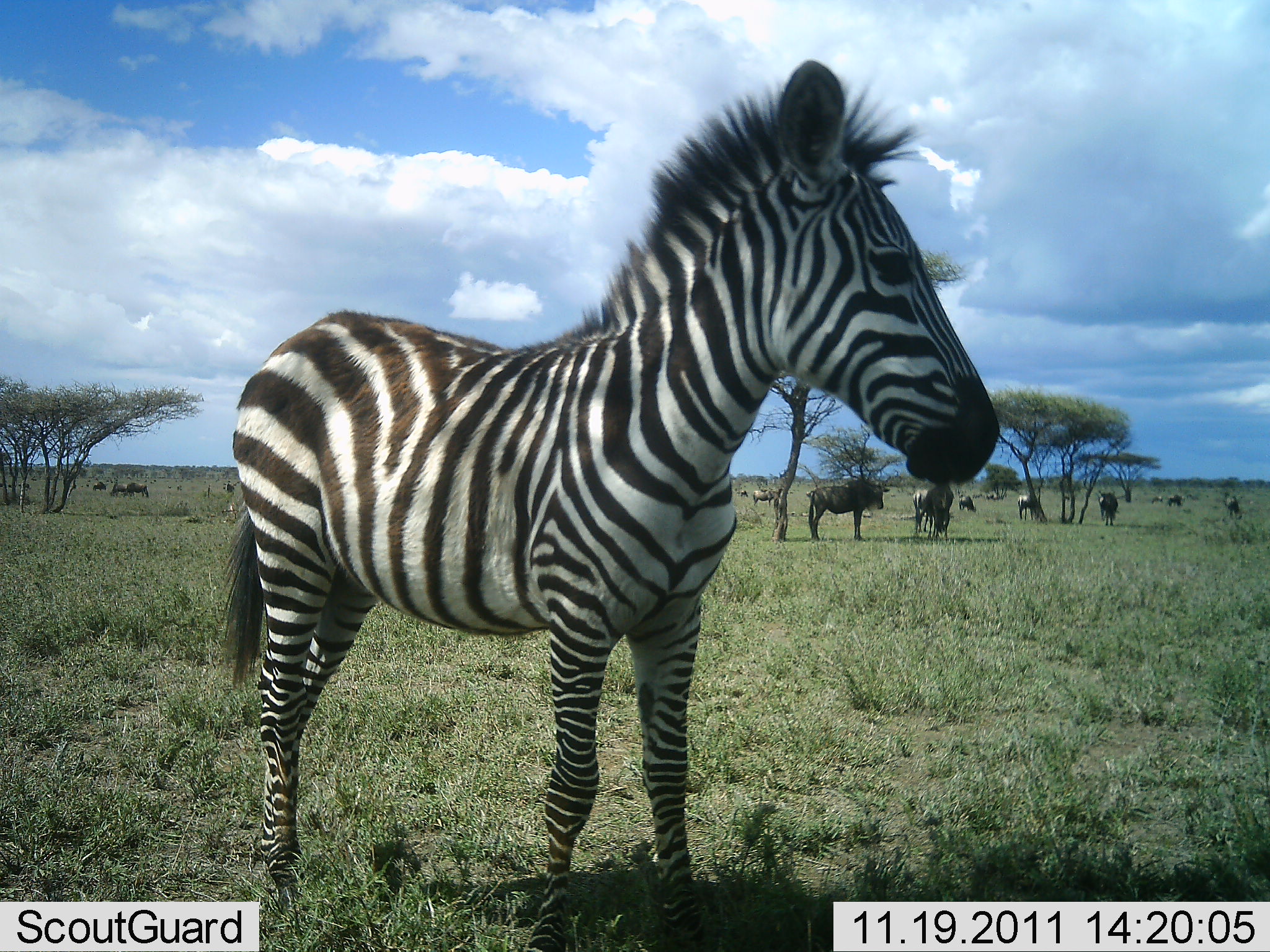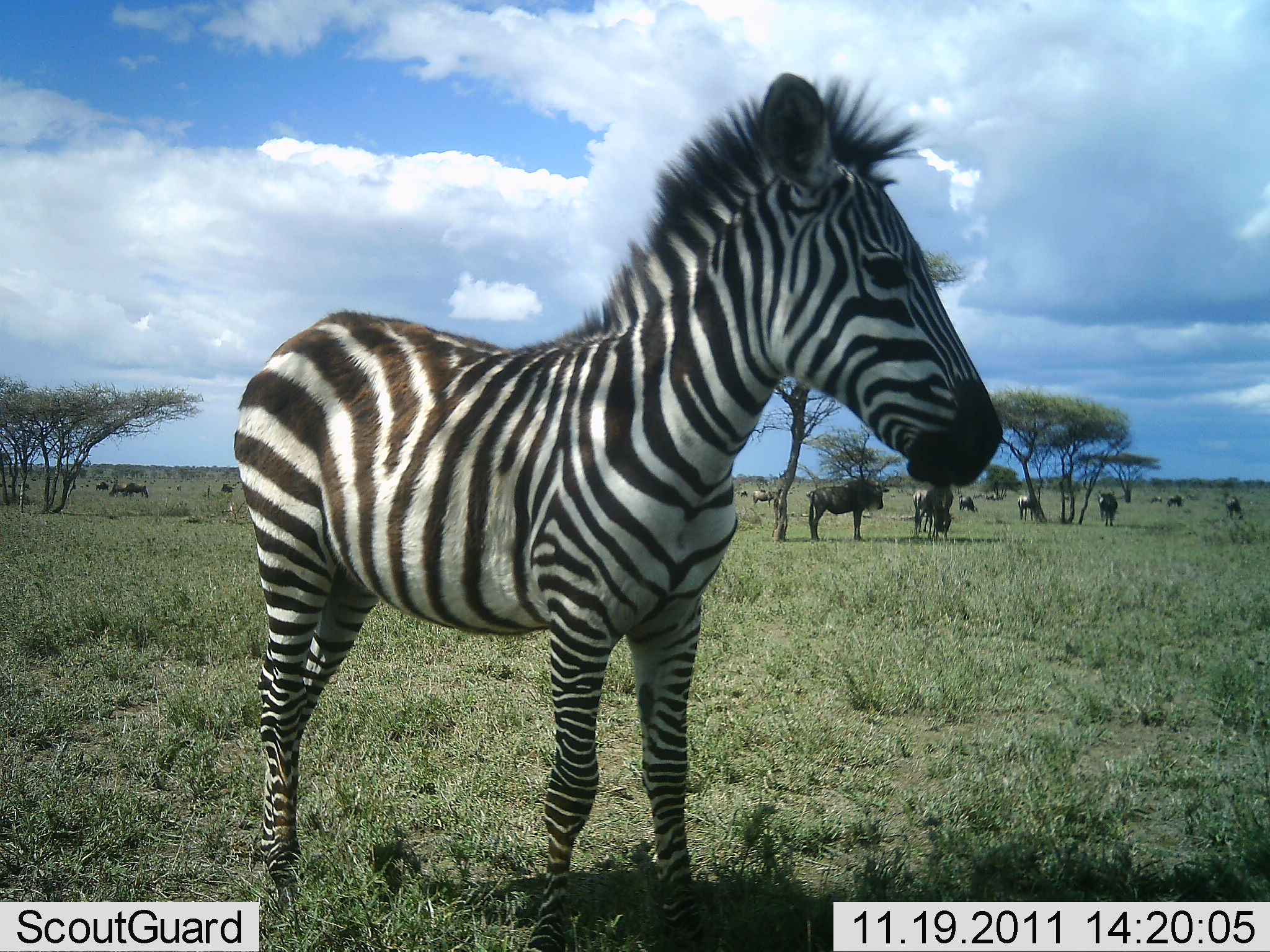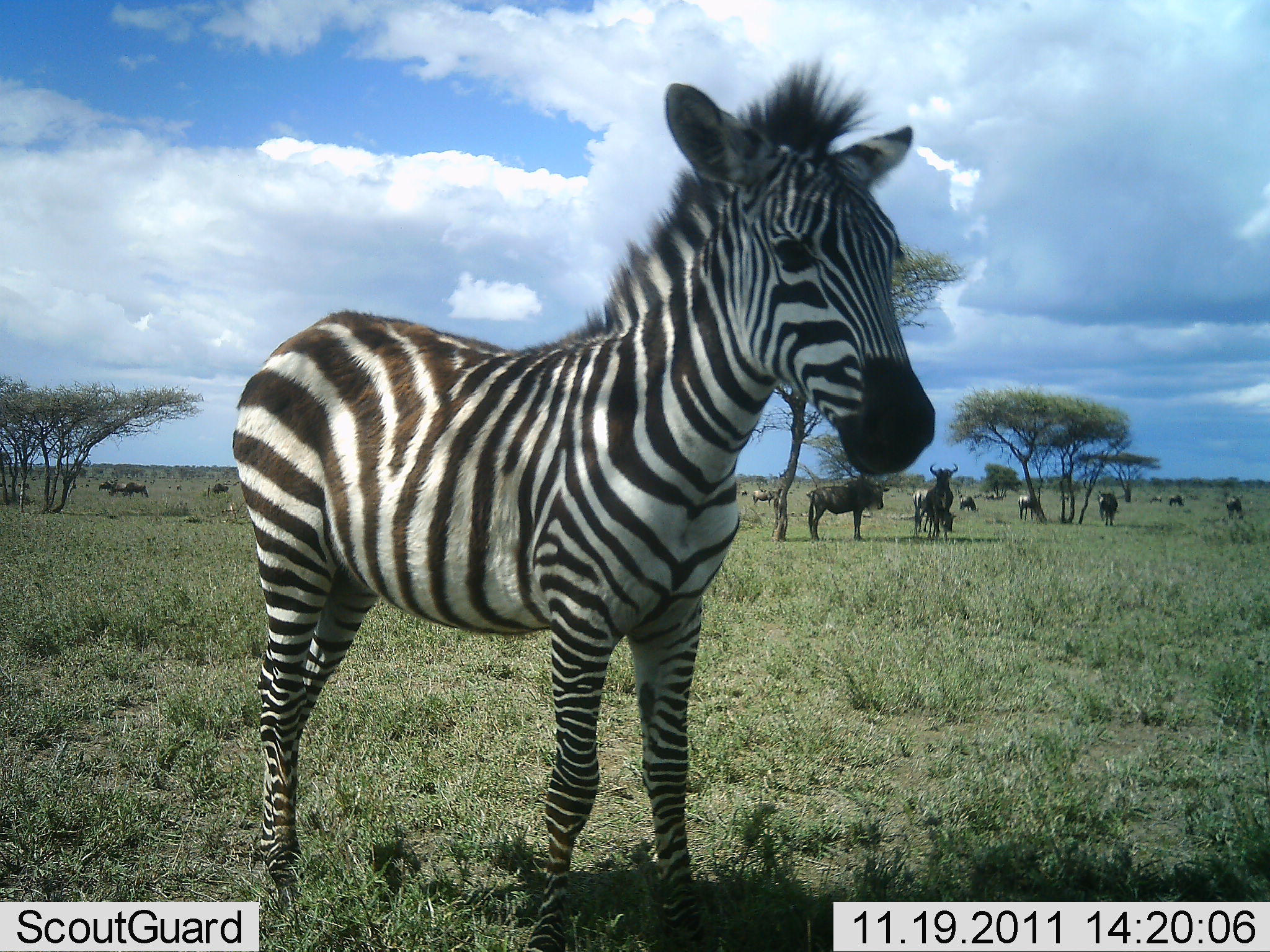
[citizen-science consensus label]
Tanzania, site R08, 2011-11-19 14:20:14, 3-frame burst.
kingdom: Animalia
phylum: Chordata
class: Mammalia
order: Artiodactyla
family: Bovidae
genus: Connochaetes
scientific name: Connochaetes taurinus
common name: blue wildebeest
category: wildebeest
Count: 11-50.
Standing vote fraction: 83%.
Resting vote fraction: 17%.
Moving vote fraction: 17%.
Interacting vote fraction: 0%.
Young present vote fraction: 0%.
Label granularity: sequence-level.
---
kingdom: Animalia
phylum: Chordata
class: Mammalia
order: Perissodactyla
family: Equidae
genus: Equus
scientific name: Equus quagga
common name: plains zebra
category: zebra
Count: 1.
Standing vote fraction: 100%.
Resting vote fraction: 7%.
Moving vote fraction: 0%.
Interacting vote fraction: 0%.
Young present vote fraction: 13%.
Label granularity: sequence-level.